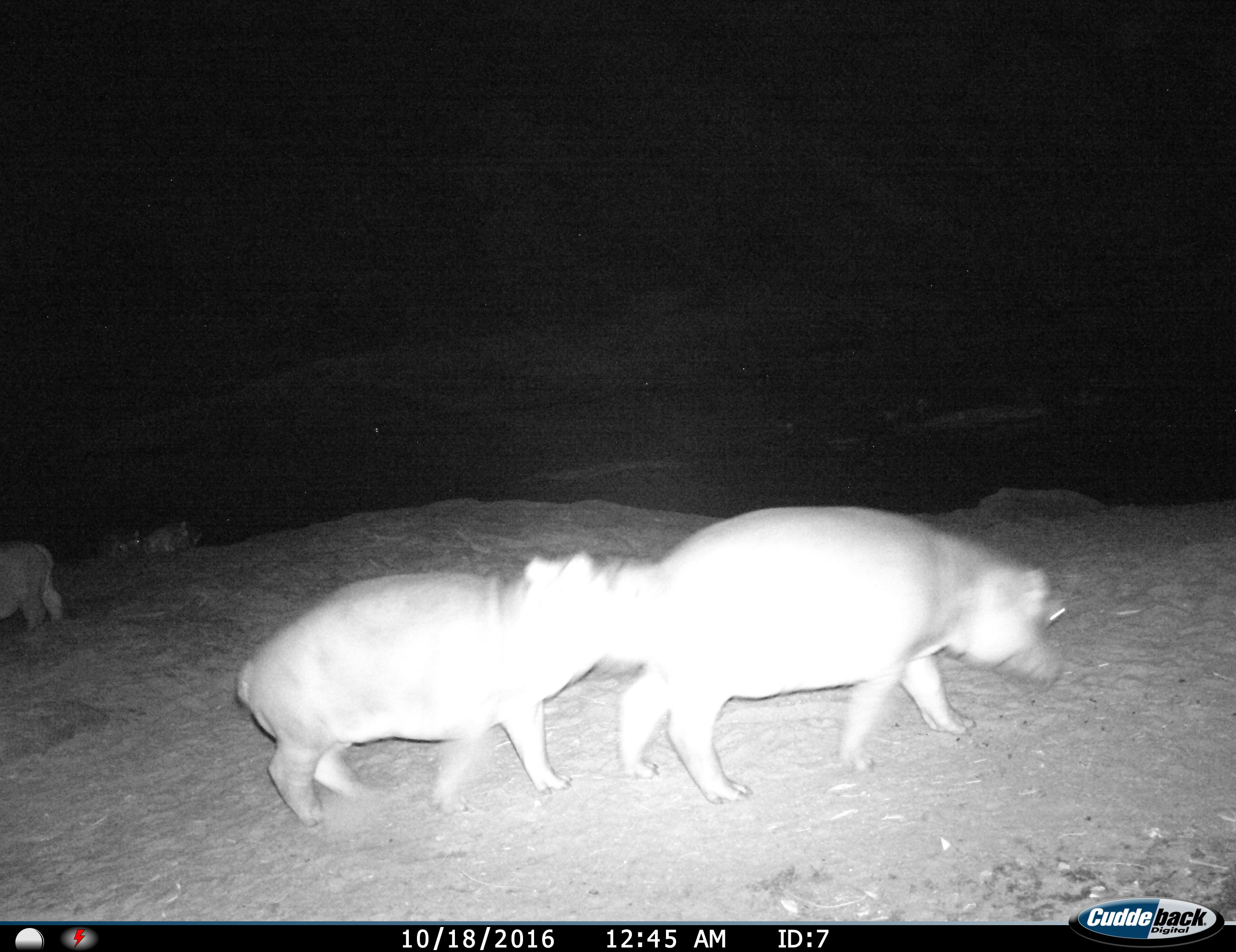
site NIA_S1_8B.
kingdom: Animalia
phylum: Chordata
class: Mammalia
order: Artiodactyla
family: Hippopotamidae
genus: Hippopotamus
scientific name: Hippopotamus amphibius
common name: hippopotamus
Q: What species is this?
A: Hippopotamus (Hippopotamus amphibius).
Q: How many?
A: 3.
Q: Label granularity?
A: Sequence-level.